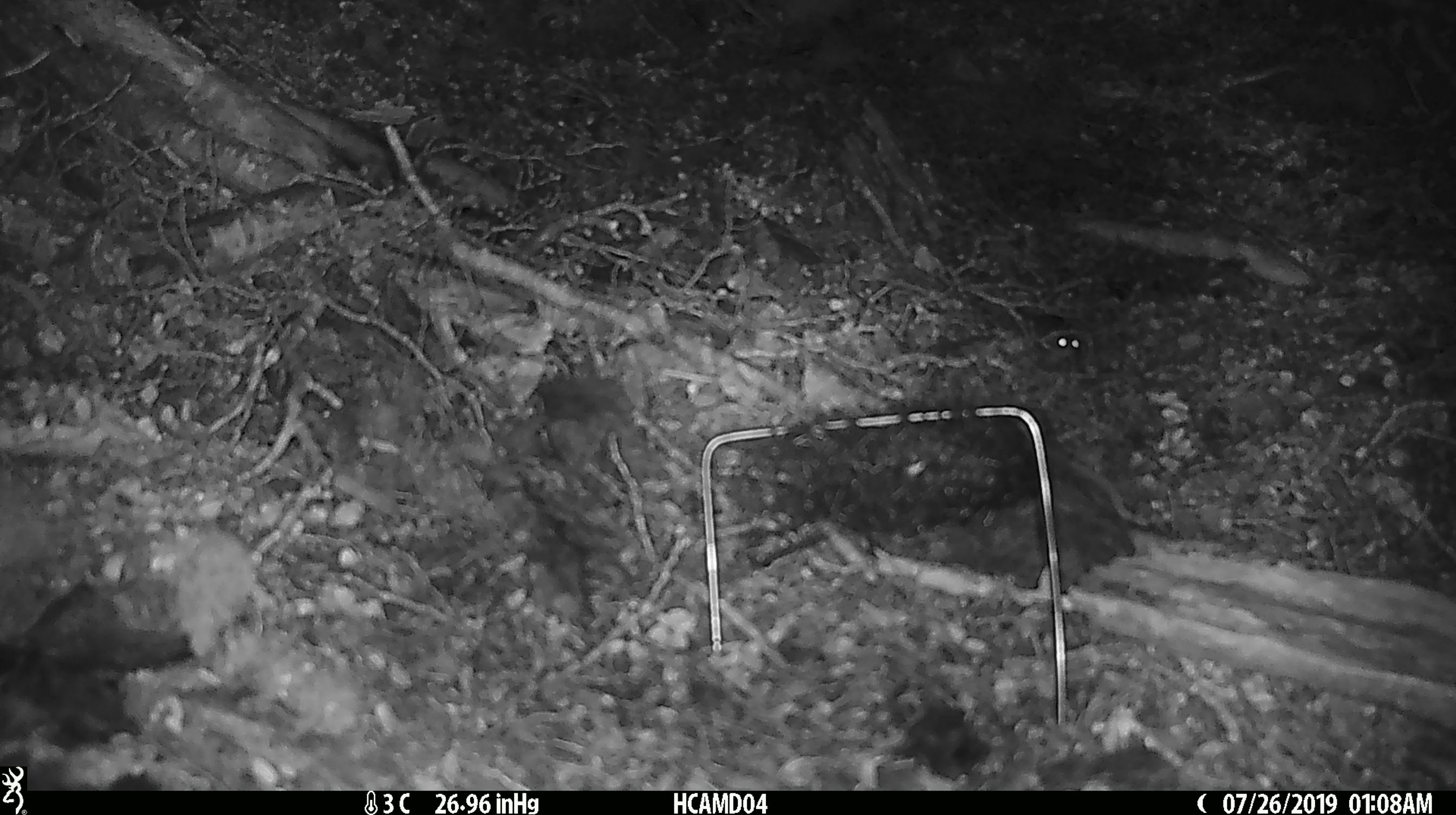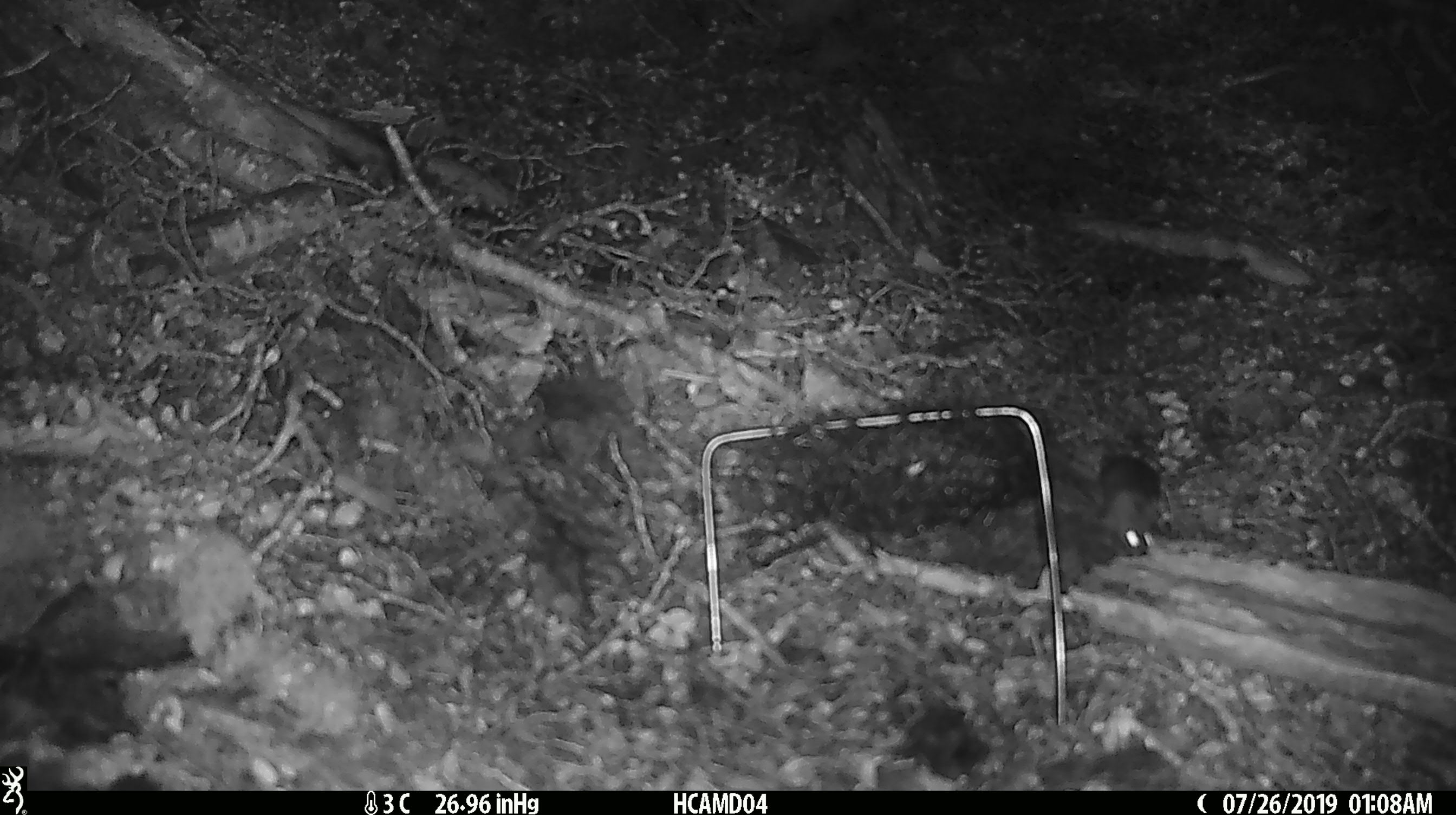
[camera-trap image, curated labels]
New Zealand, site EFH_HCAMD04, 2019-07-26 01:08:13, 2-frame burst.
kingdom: Animalia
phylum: Chordata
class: Mammalia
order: Rodentia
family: Muridae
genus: Mus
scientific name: Mus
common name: mouse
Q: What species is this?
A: Mouse (Mus).